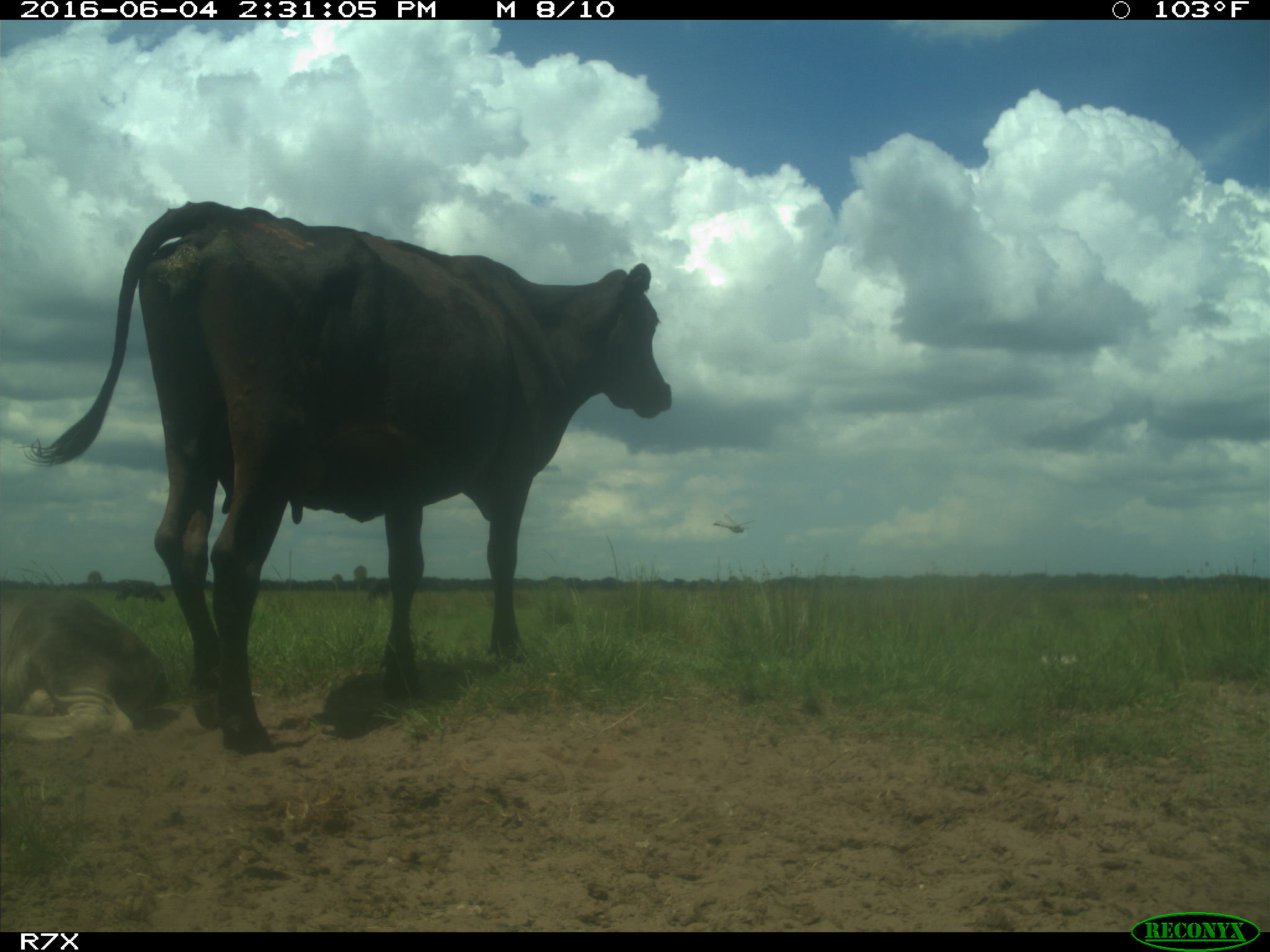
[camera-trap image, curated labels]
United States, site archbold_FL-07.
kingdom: Animalia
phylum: Chordata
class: Mammalia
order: Artiodactyla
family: Bovidae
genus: Bos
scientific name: Bos taurus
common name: domestic cow